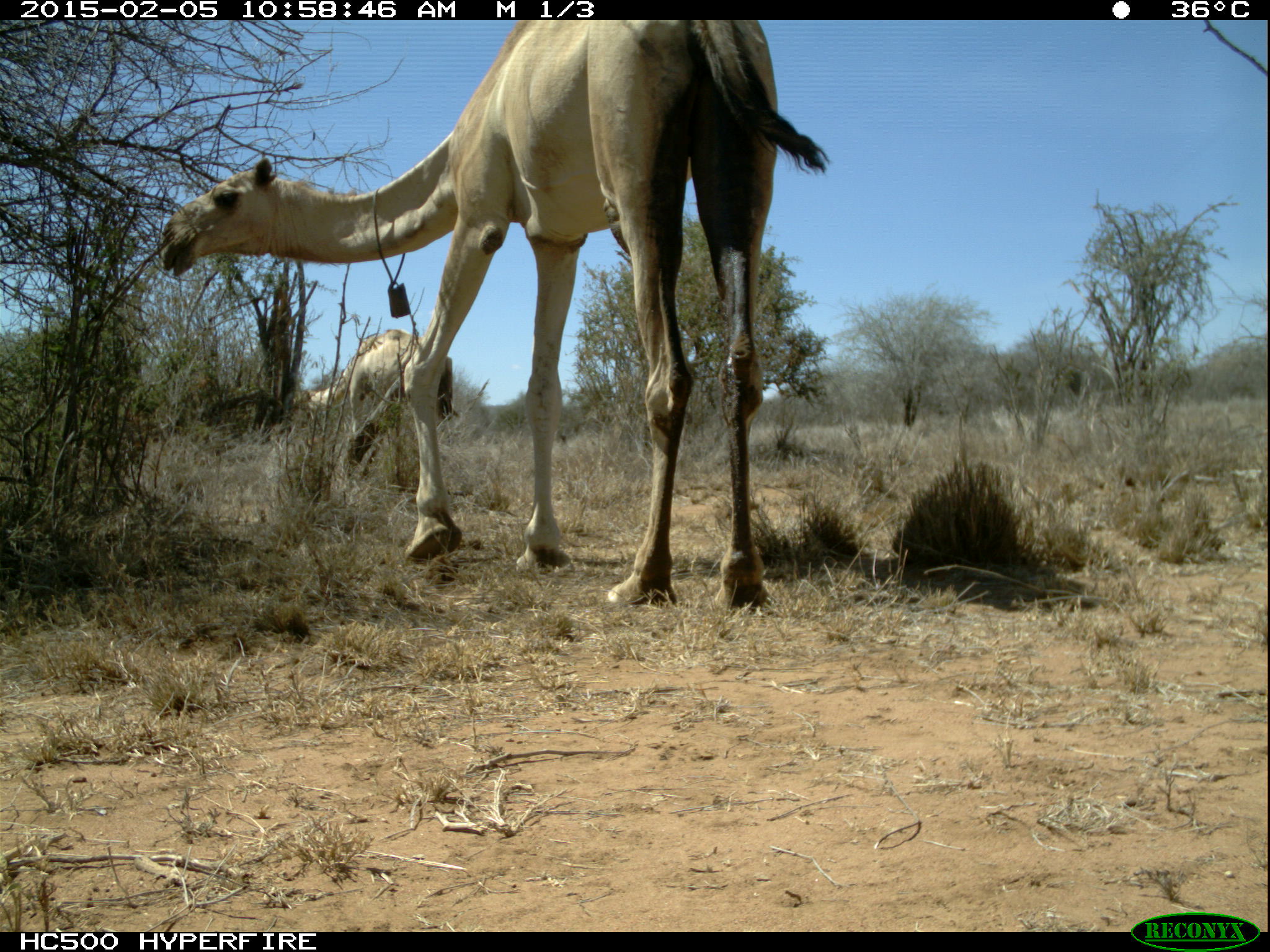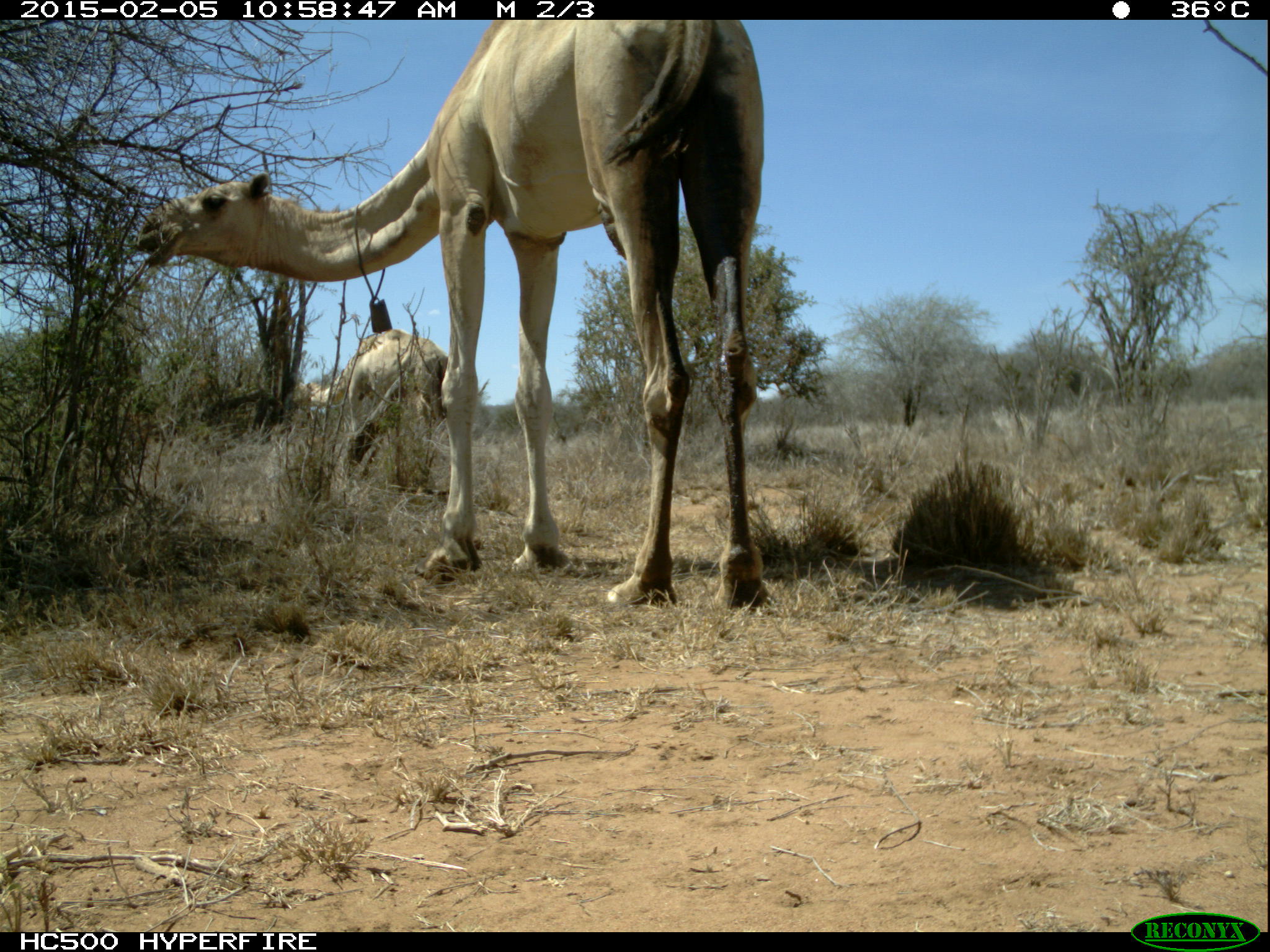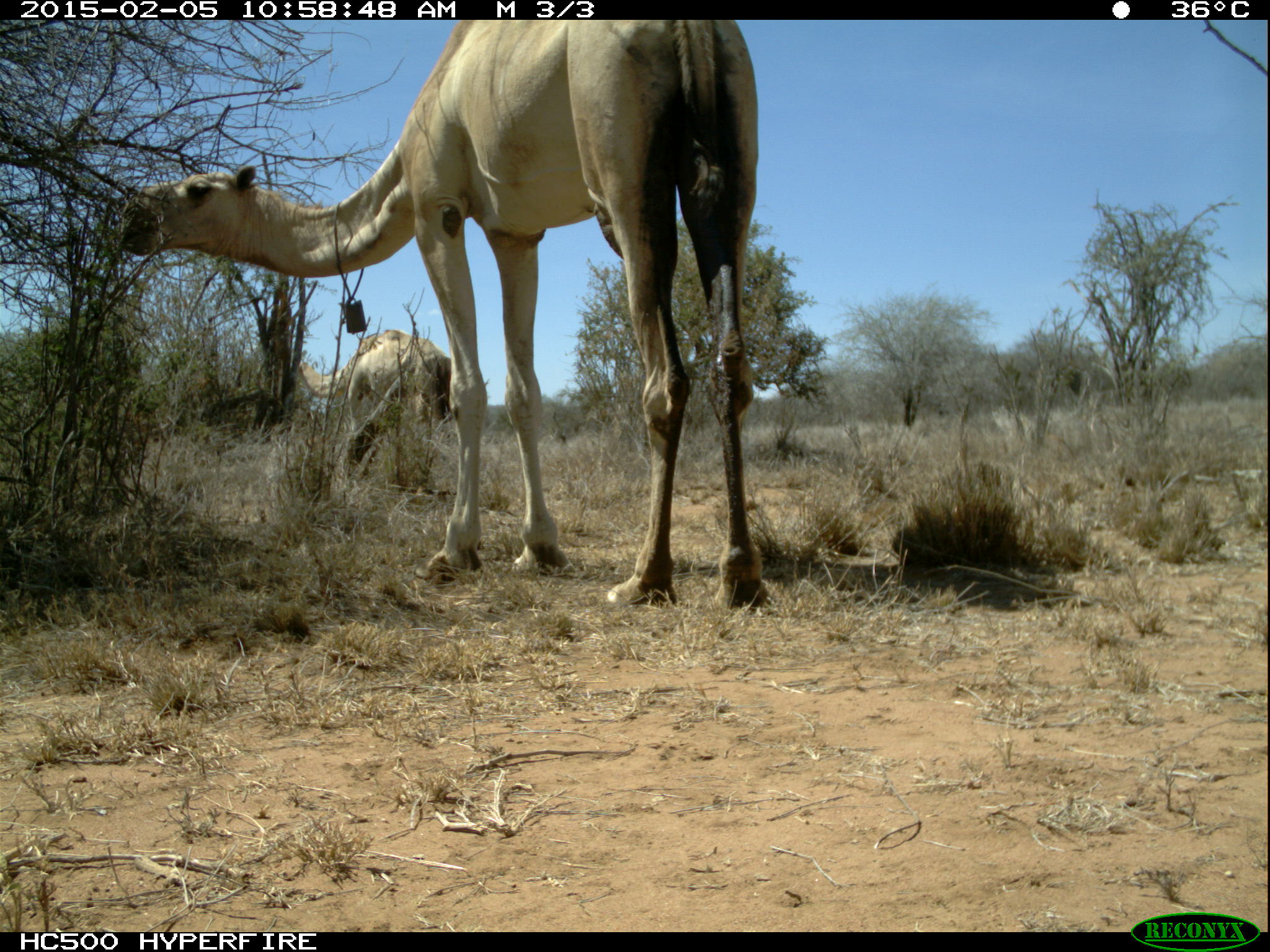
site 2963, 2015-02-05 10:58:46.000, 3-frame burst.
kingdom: Animalia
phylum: Chordata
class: Mammalia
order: Artiodactyla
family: Camelidae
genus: Camelus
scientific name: Camelus dromedarius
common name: dromedary camel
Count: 3.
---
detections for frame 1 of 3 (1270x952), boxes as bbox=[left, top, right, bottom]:
camelus dromedarius: bbox=[160, 17, 829, 598]; bbox=[303, 331, 456, 470]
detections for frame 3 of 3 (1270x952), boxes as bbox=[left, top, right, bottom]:
camelus dromedarius: bbox=[116, 20, 765, 606]; bbox=[298, 329, 449, 486]